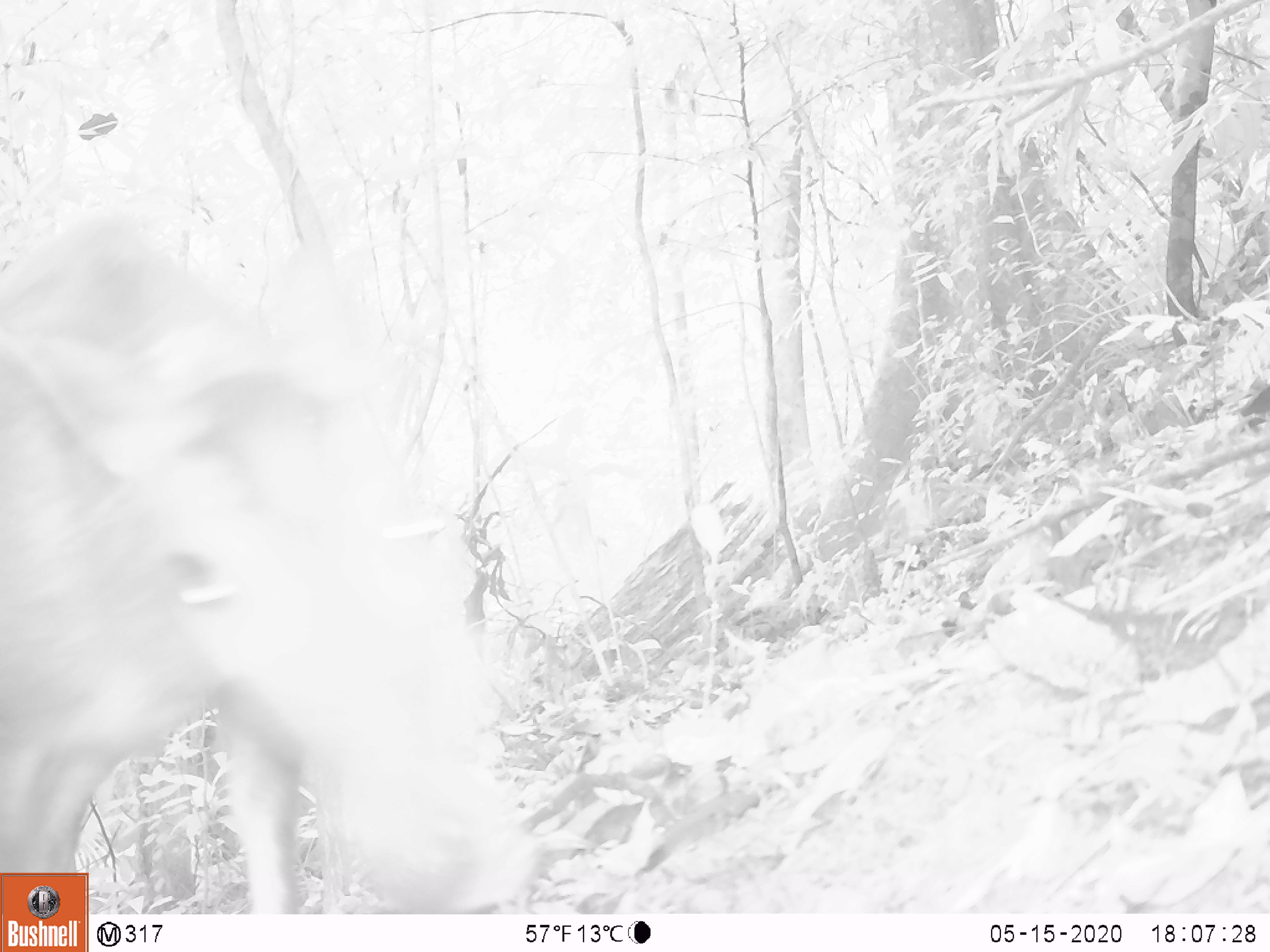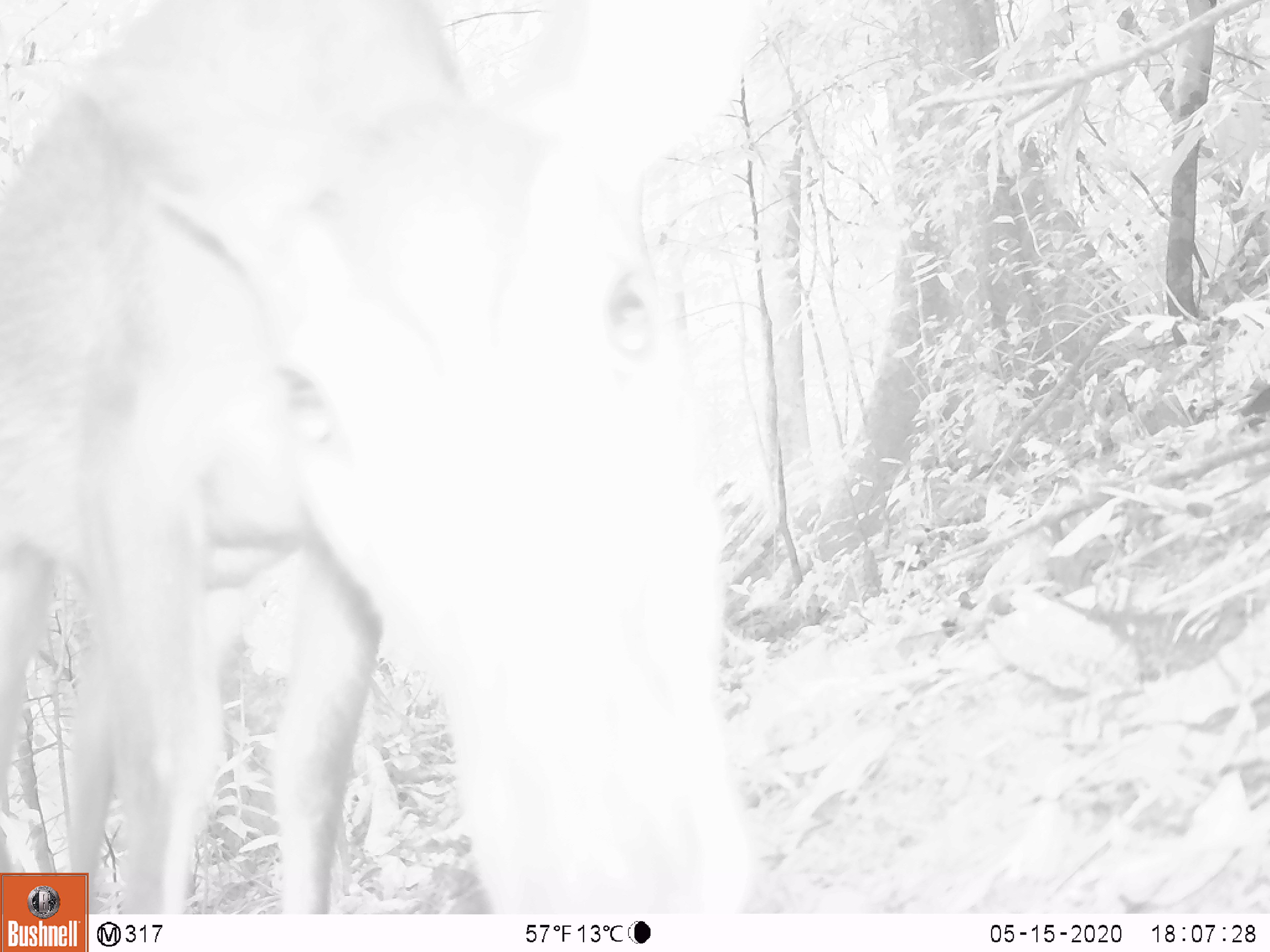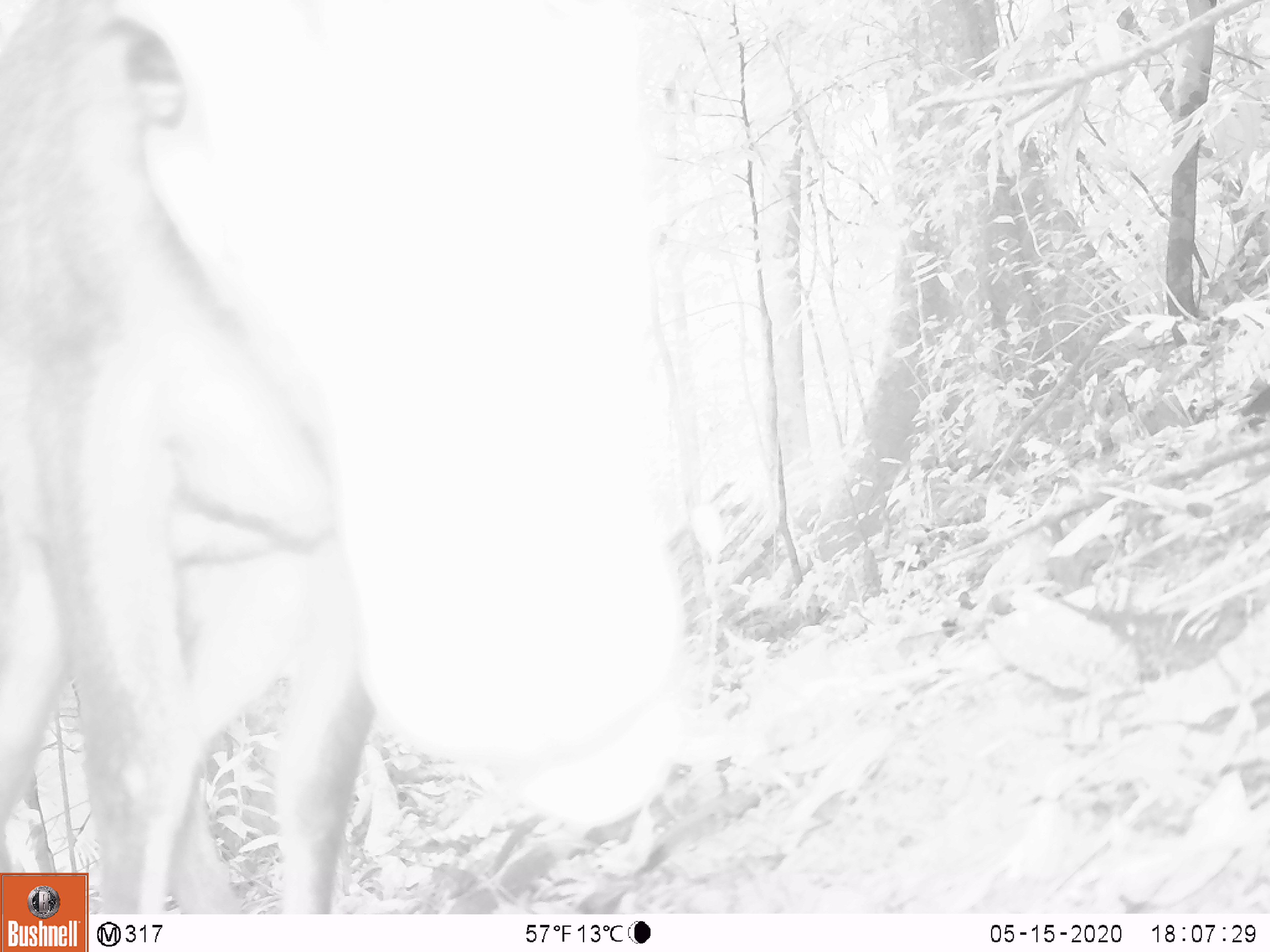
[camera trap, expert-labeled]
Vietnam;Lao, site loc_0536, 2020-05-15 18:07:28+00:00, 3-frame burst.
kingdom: Animalia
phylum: Chordata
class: Mammalia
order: Artiodactyla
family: Cervidae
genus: Muntiacus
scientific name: Muntiacus vuquangensis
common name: large-antlered muntjac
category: large antlered muntjac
Large antlered muntjac (large-antlered muntjac) (Muntiacus vuquangensis). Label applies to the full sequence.